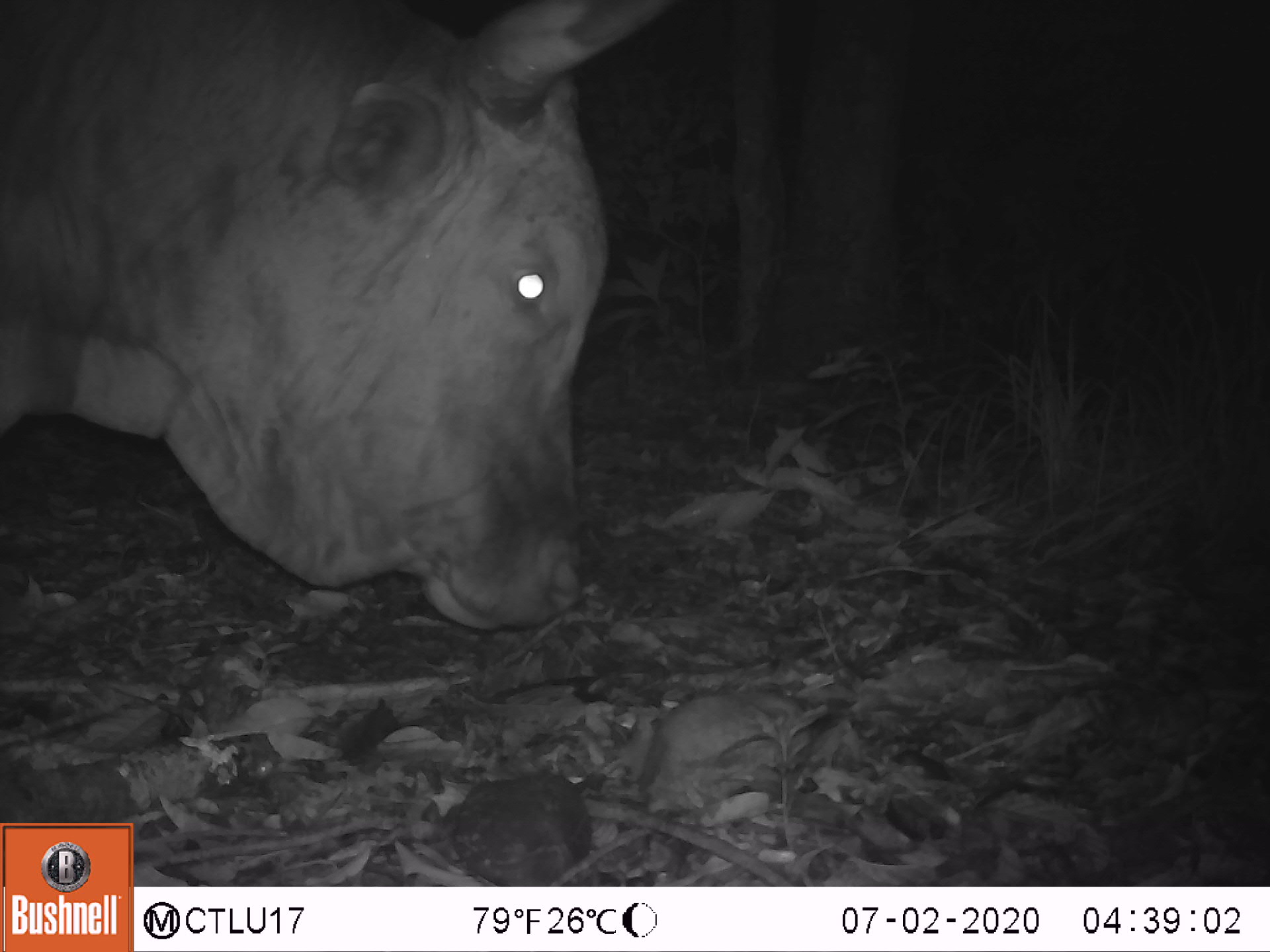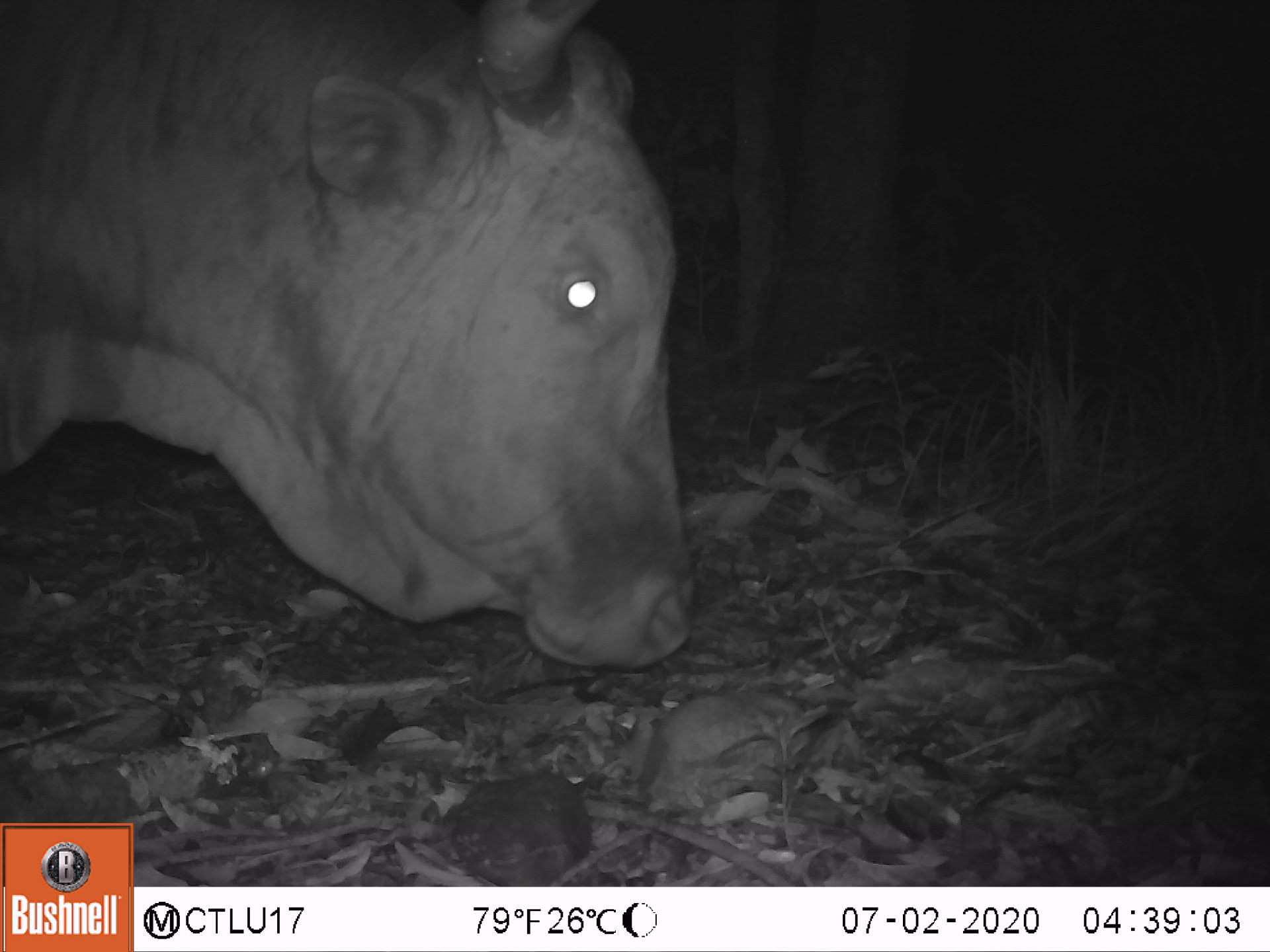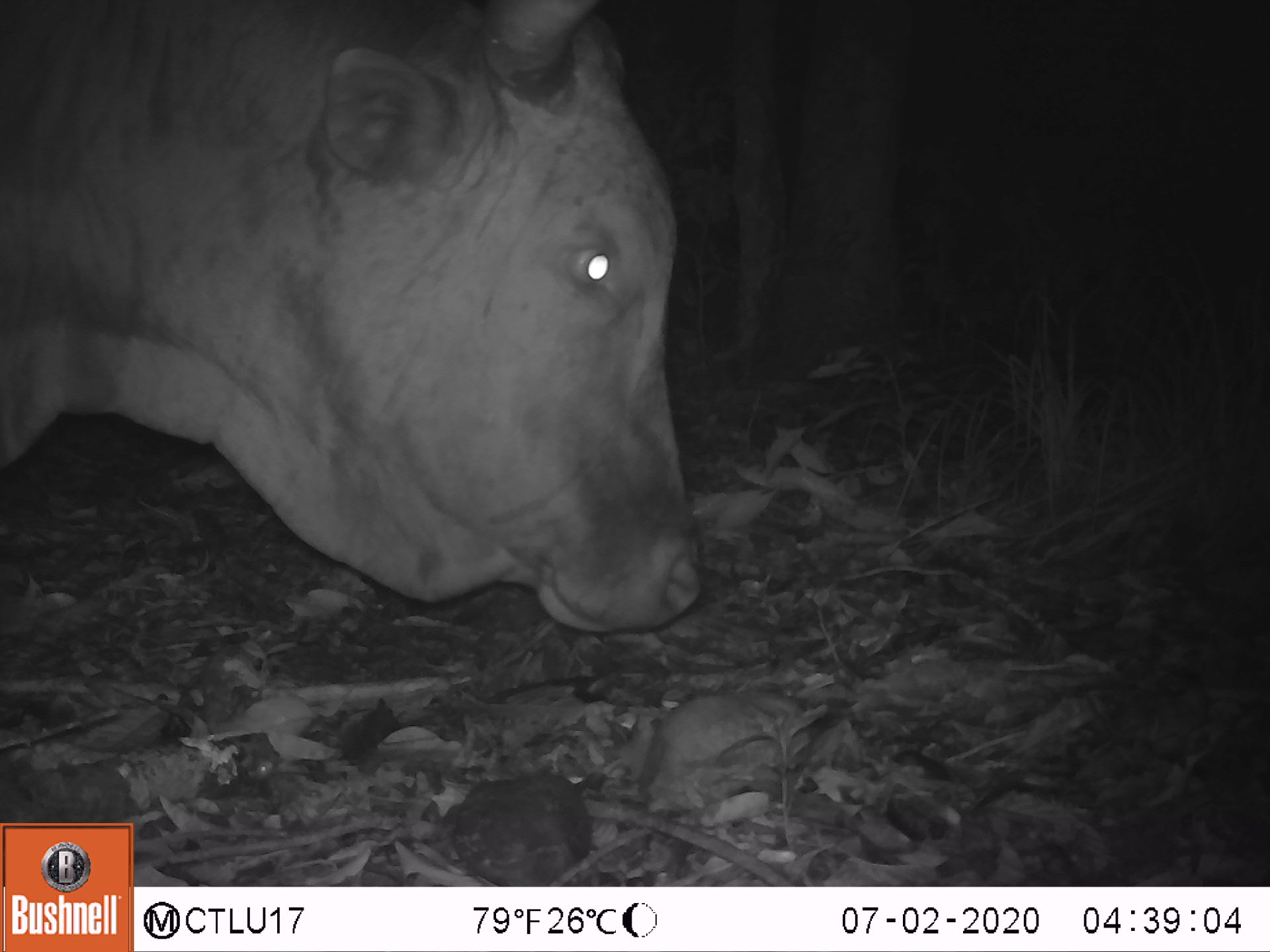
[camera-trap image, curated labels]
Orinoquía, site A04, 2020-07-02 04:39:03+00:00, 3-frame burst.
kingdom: Animalia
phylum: Chordata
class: Mammalia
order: Artiodactyla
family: Bovidae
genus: Bos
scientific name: Bos taurus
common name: cow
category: cattle